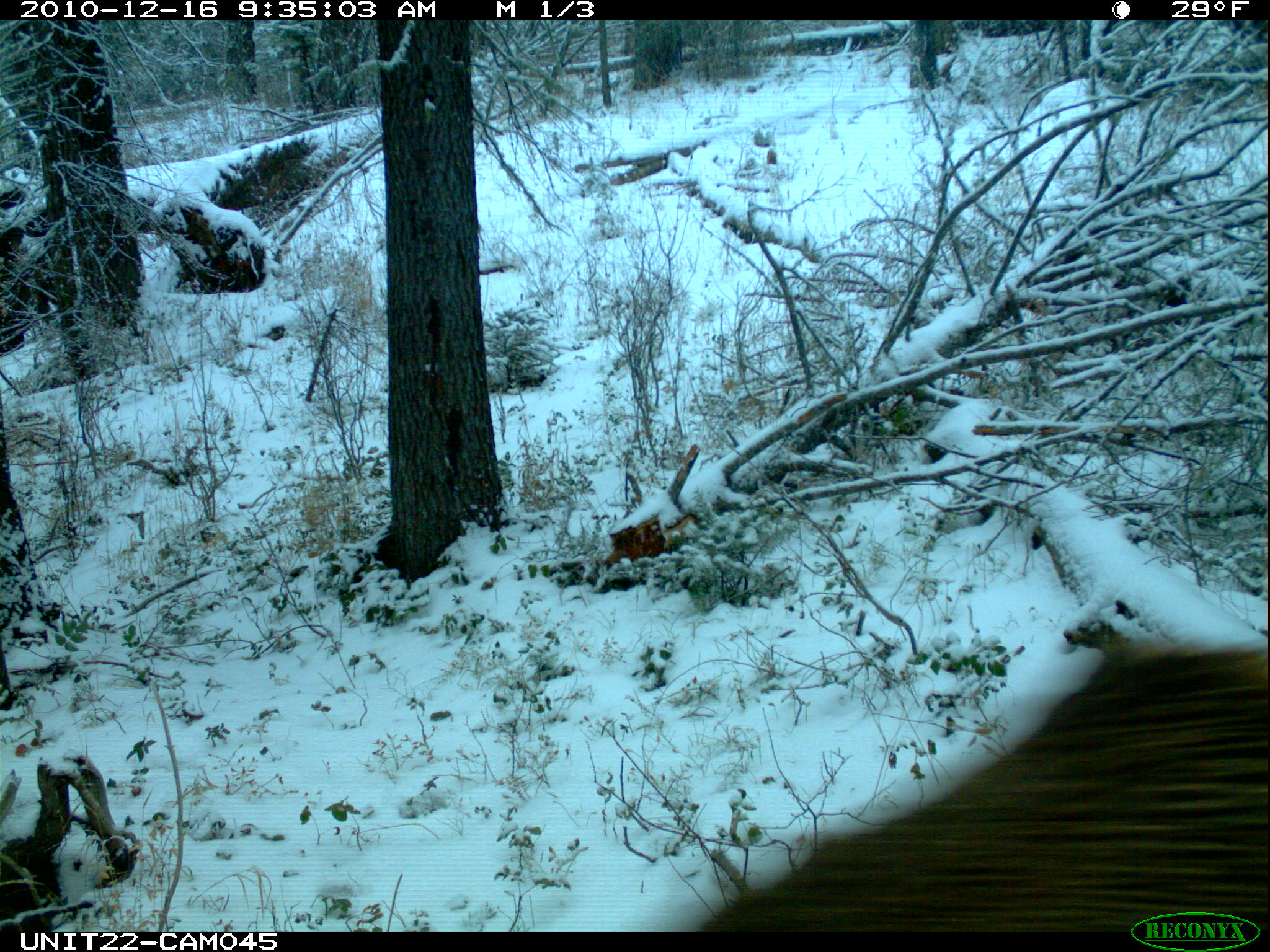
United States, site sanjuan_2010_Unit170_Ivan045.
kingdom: Animalia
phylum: Chordata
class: Mammalia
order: Artiodactyla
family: Cervidae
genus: Cervus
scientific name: Cervus elaphus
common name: red deer